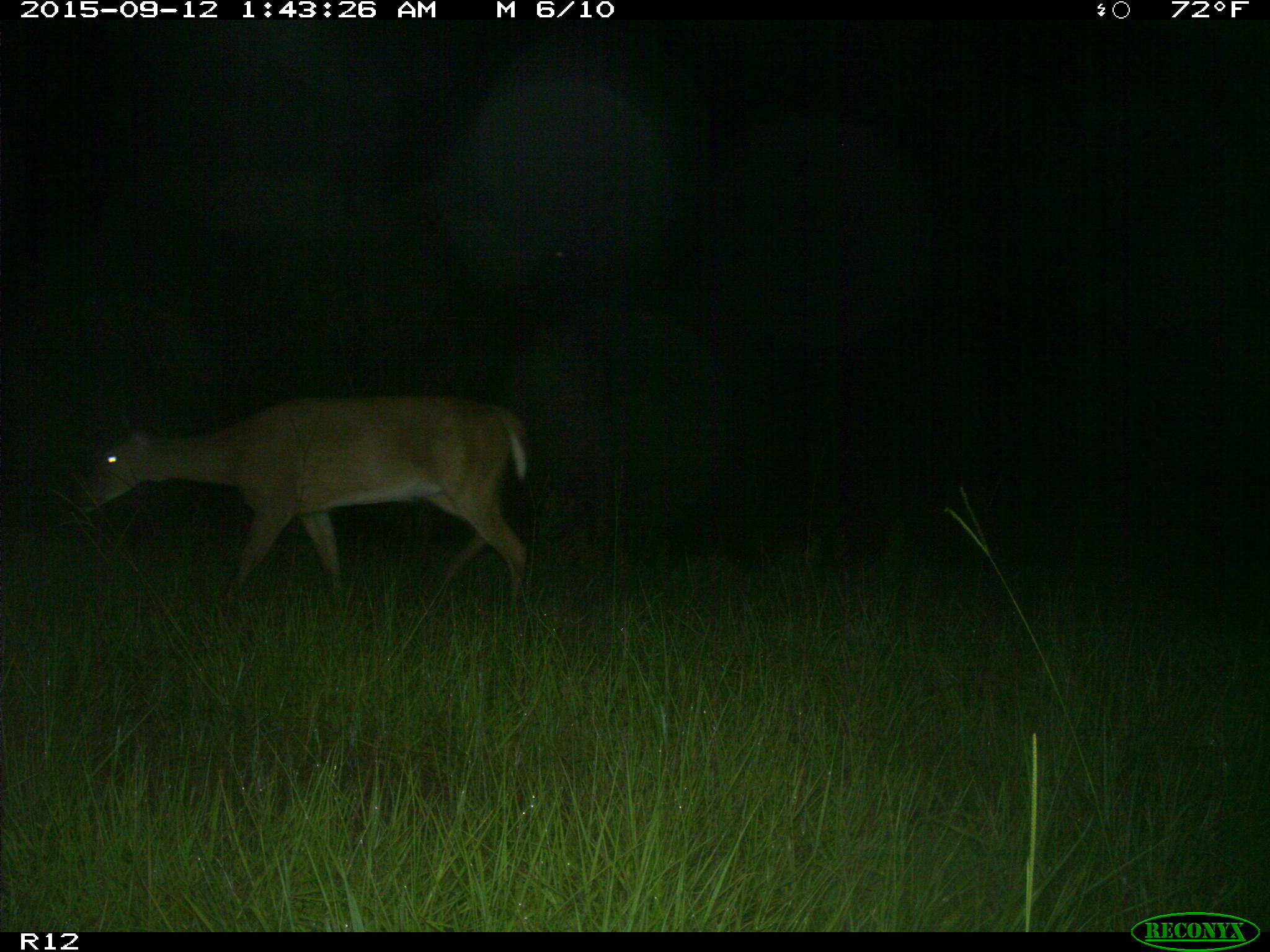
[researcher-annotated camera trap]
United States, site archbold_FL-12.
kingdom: Animalia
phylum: Chordata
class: Mammalia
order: Artiodactyla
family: Cervidae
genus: Odocoileus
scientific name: Odocoileus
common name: deer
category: unidentified deer